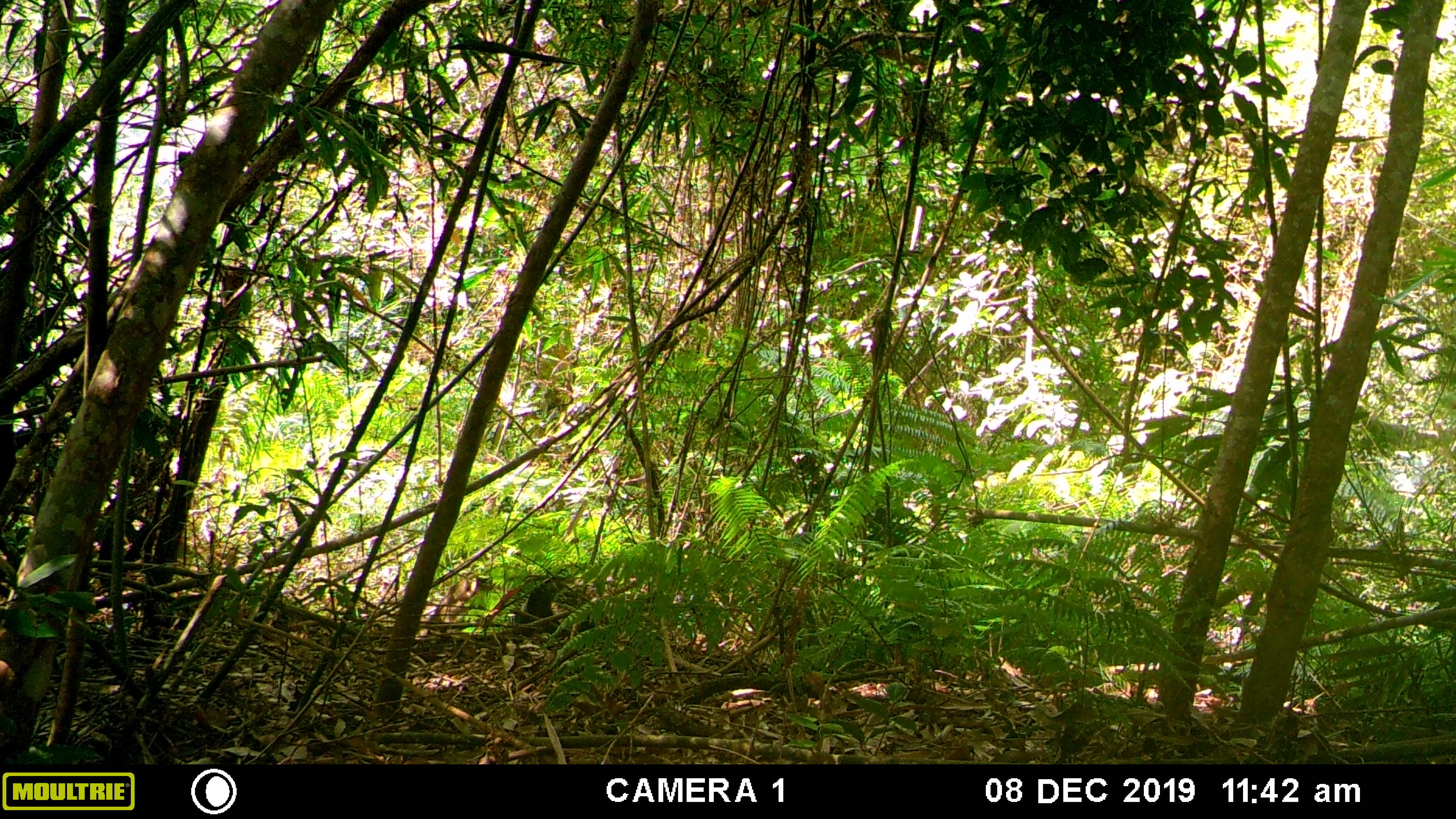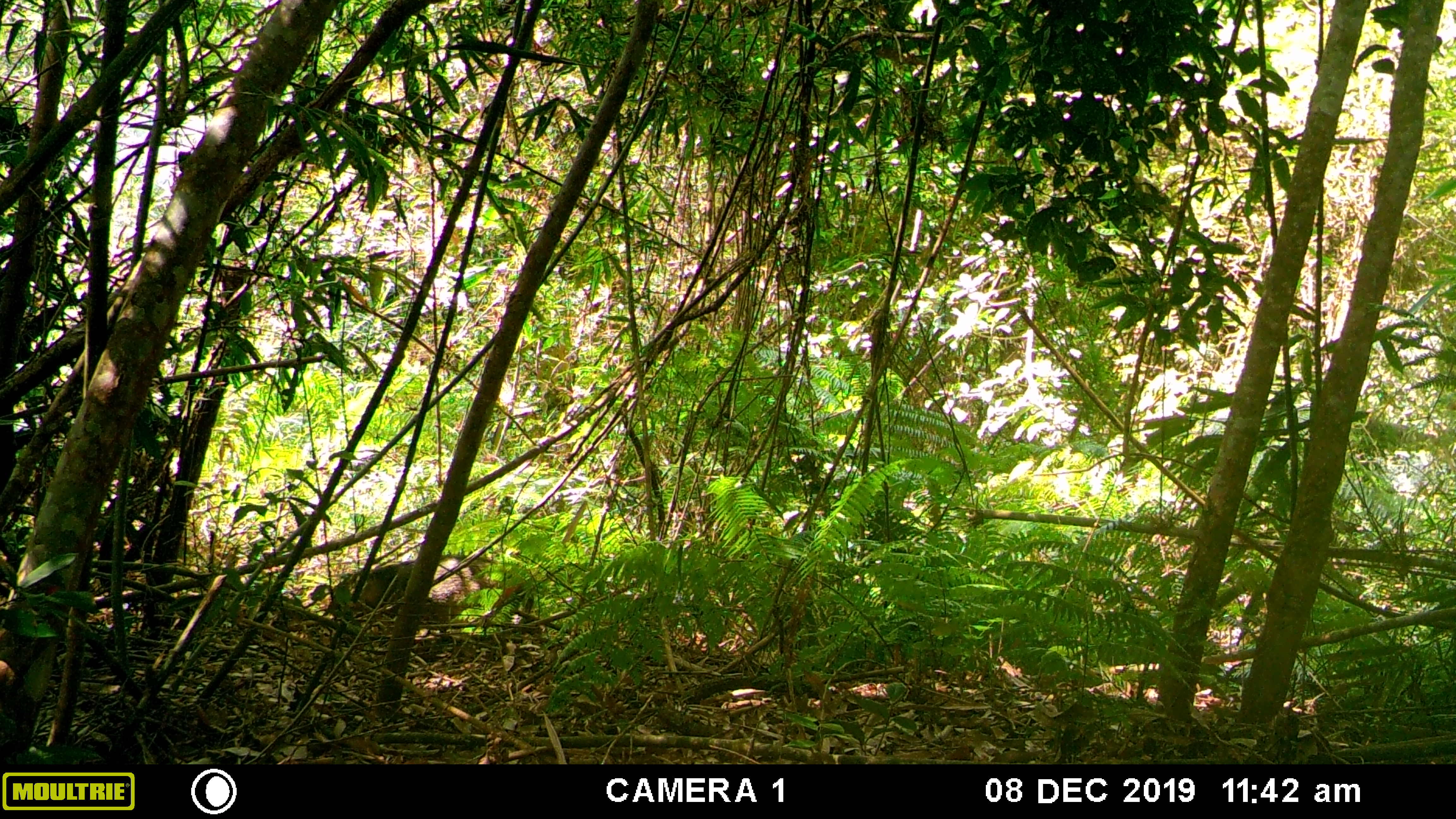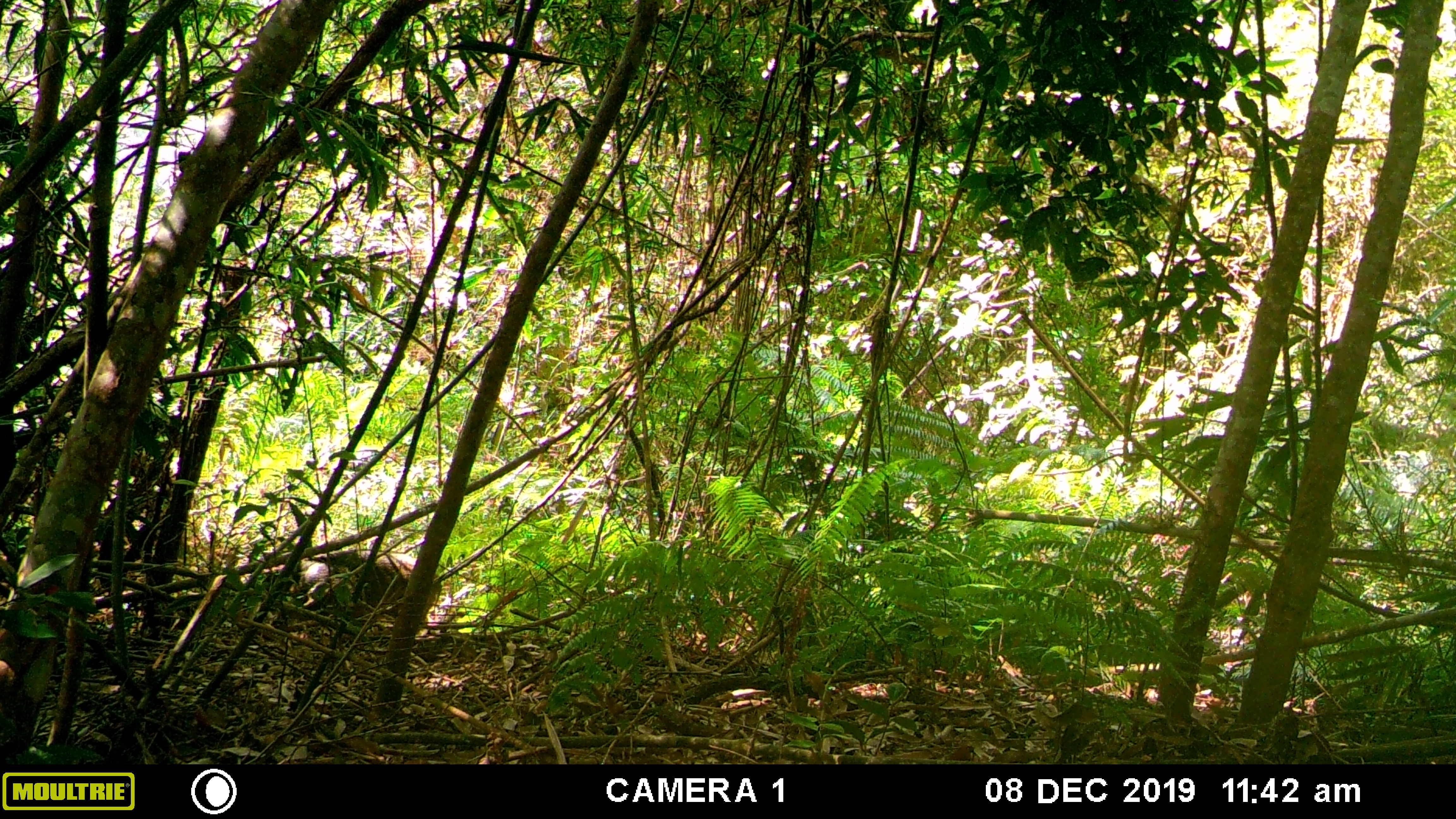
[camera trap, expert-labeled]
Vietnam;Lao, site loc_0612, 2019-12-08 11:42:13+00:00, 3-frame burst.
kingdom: Animalia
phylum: Chordata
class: Mammalia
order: Artiodactyla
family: Suidae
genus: Sus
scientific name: Sus scrofa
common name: eurasian wild pig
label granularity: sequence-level